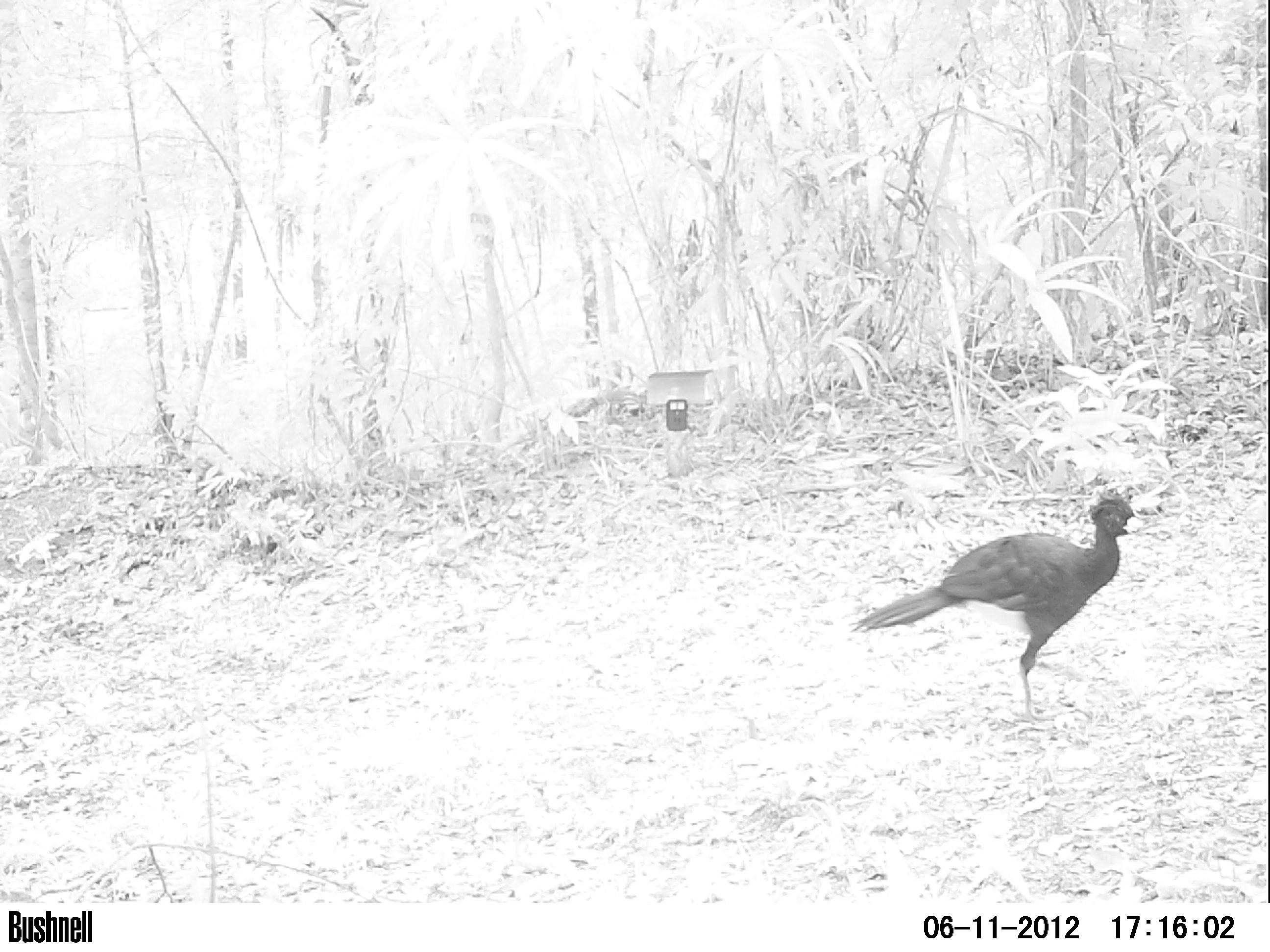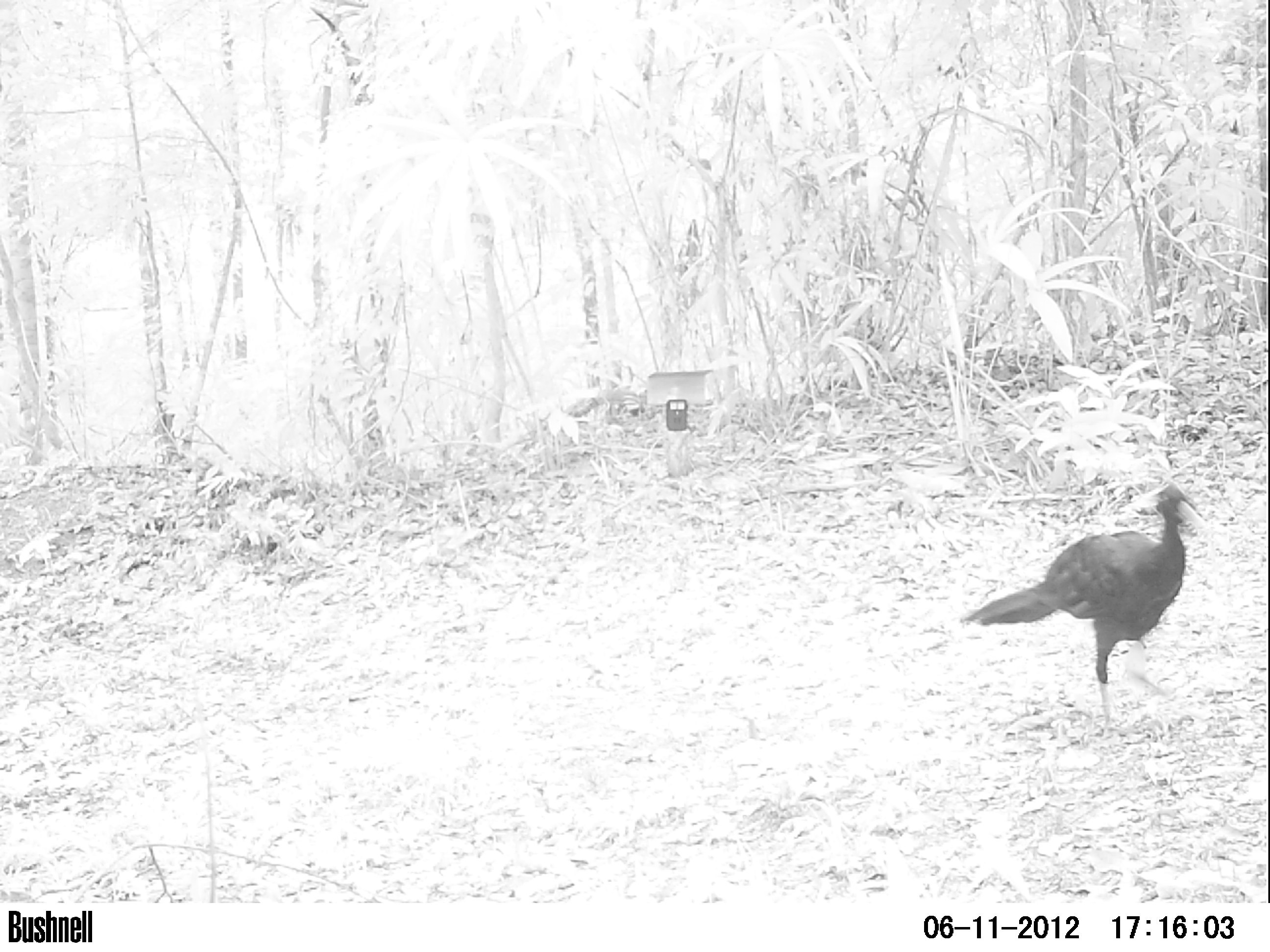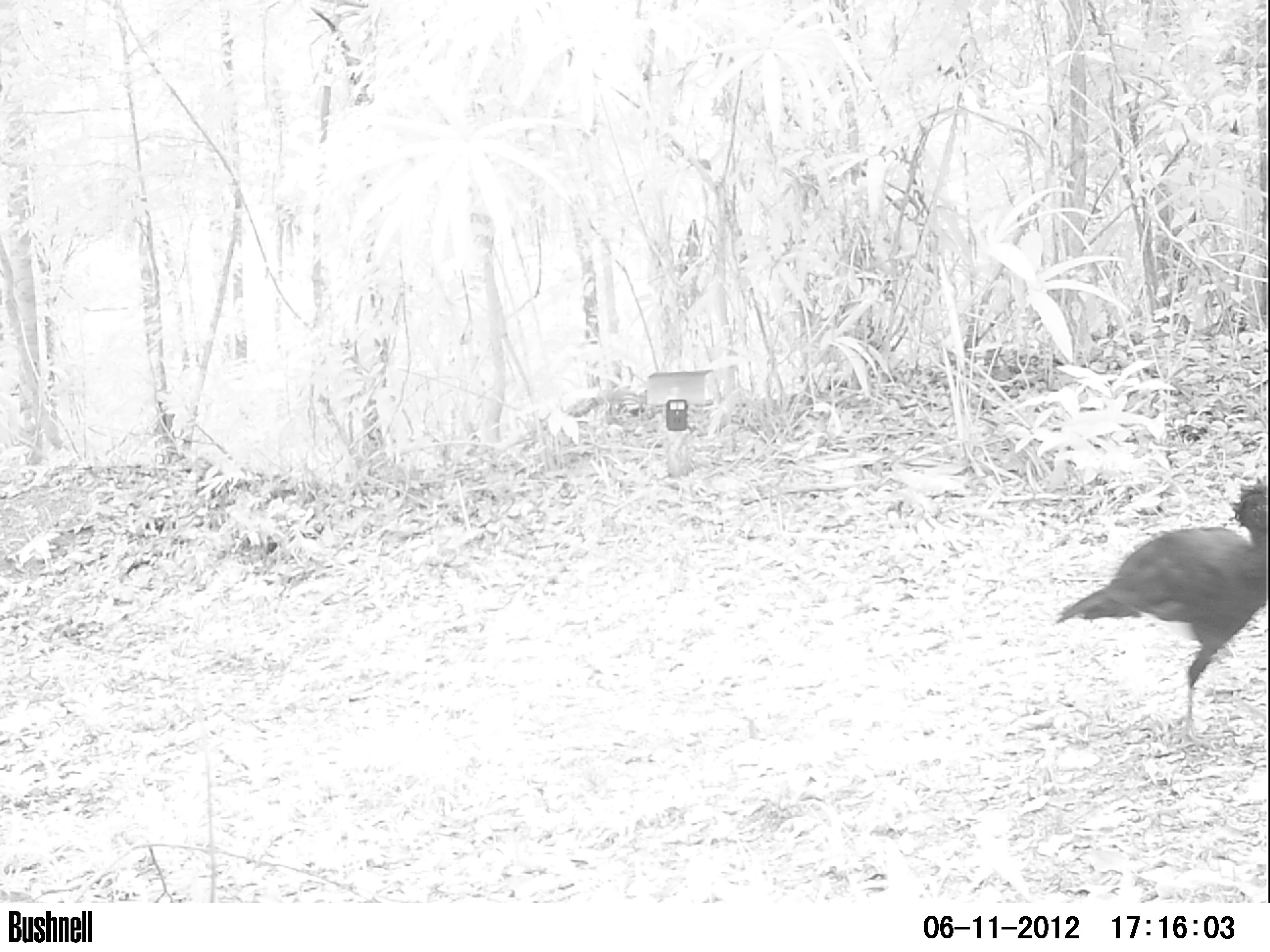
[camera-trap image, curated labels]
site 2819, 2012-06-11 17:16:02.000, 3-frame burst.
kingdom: Animalia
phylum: Chordata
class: Aves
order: Galliformes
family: Cracidae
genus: Crax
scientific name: Crax rubra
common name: great curassow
Crax rubra (great curassow), count 1, age adult, sex male.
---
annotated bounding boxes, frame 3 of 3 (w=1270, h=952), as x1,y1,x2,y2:
crax rubra: 1056,477,1268,749